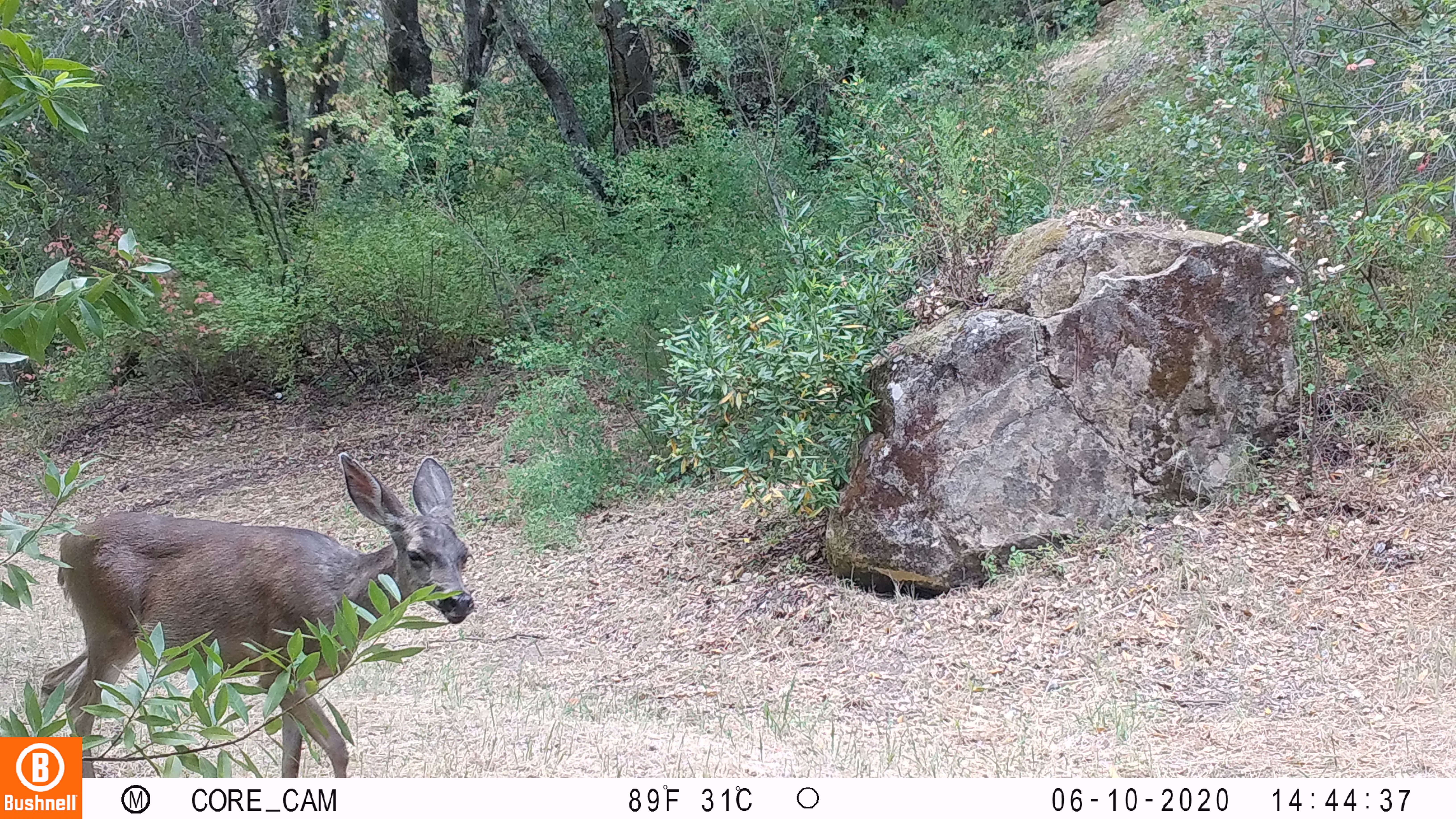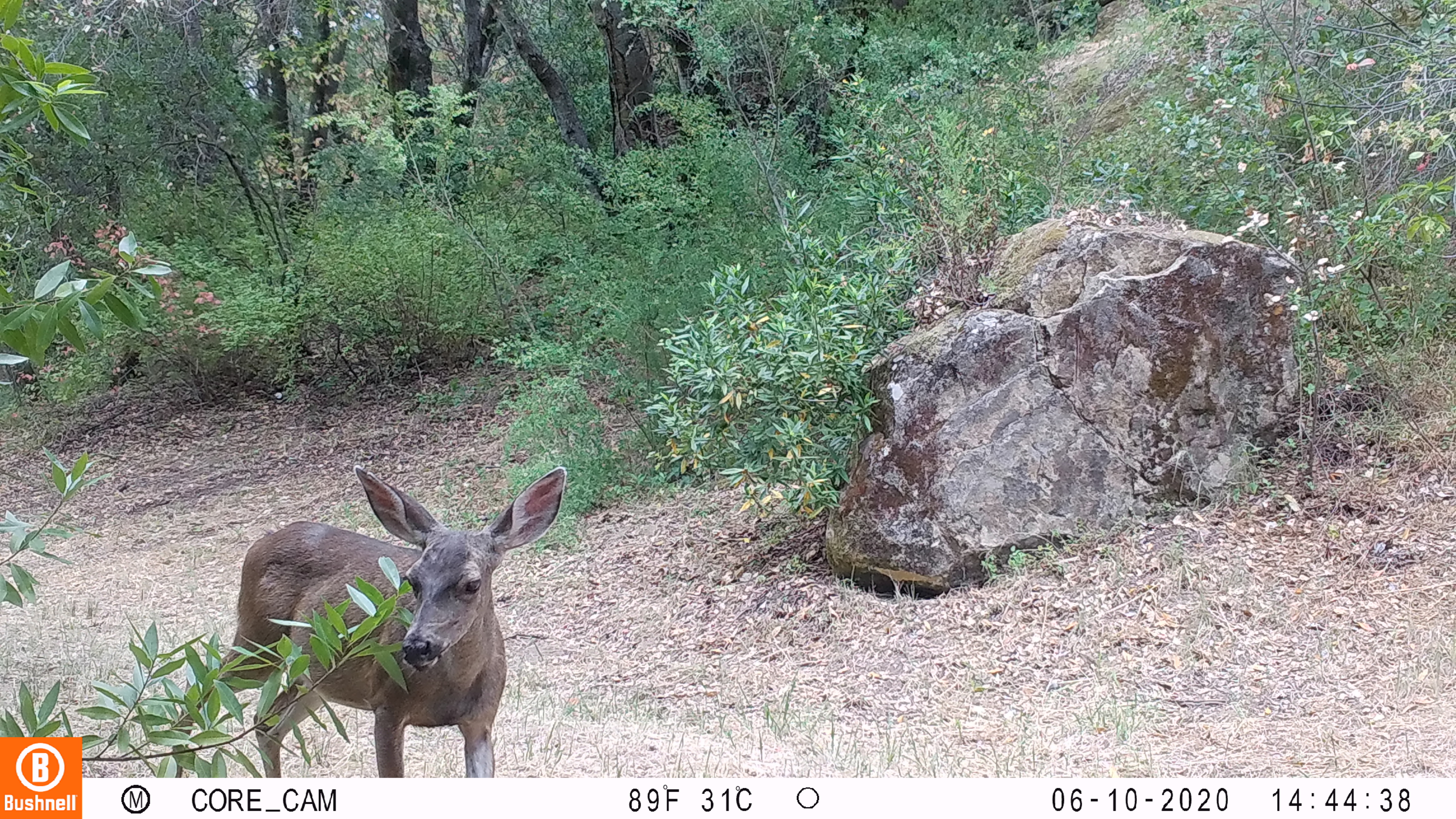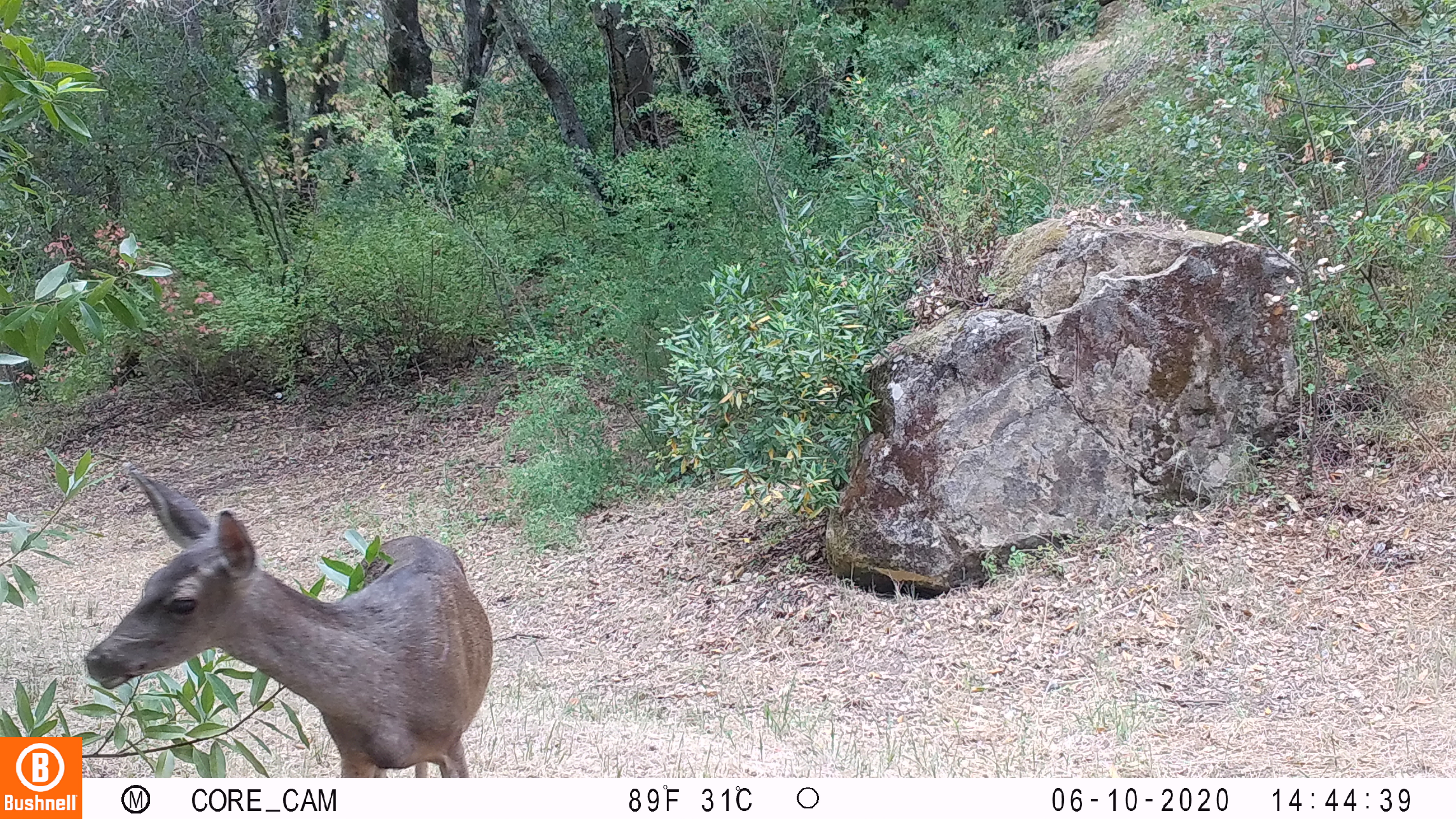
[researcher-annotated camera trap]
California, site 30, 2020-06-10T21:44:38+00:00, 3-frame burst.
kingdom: Animalia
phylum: Chordata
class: Mammalia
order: Artiodactyla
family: Cervidae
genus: Odocoileus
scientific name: Odocoileus hemionus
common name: mule deer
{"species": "mule deer (Odocoileus hemionus)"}